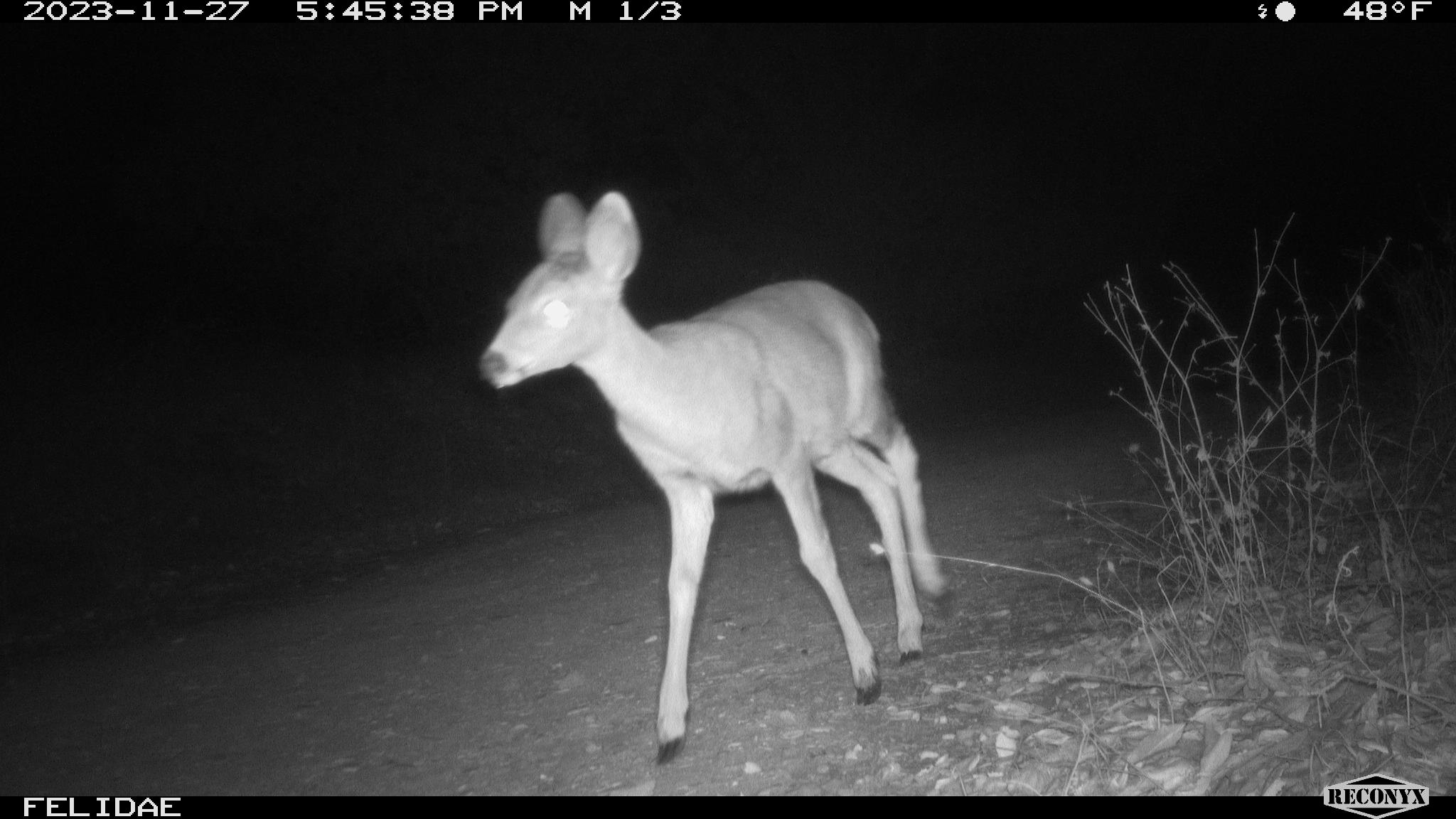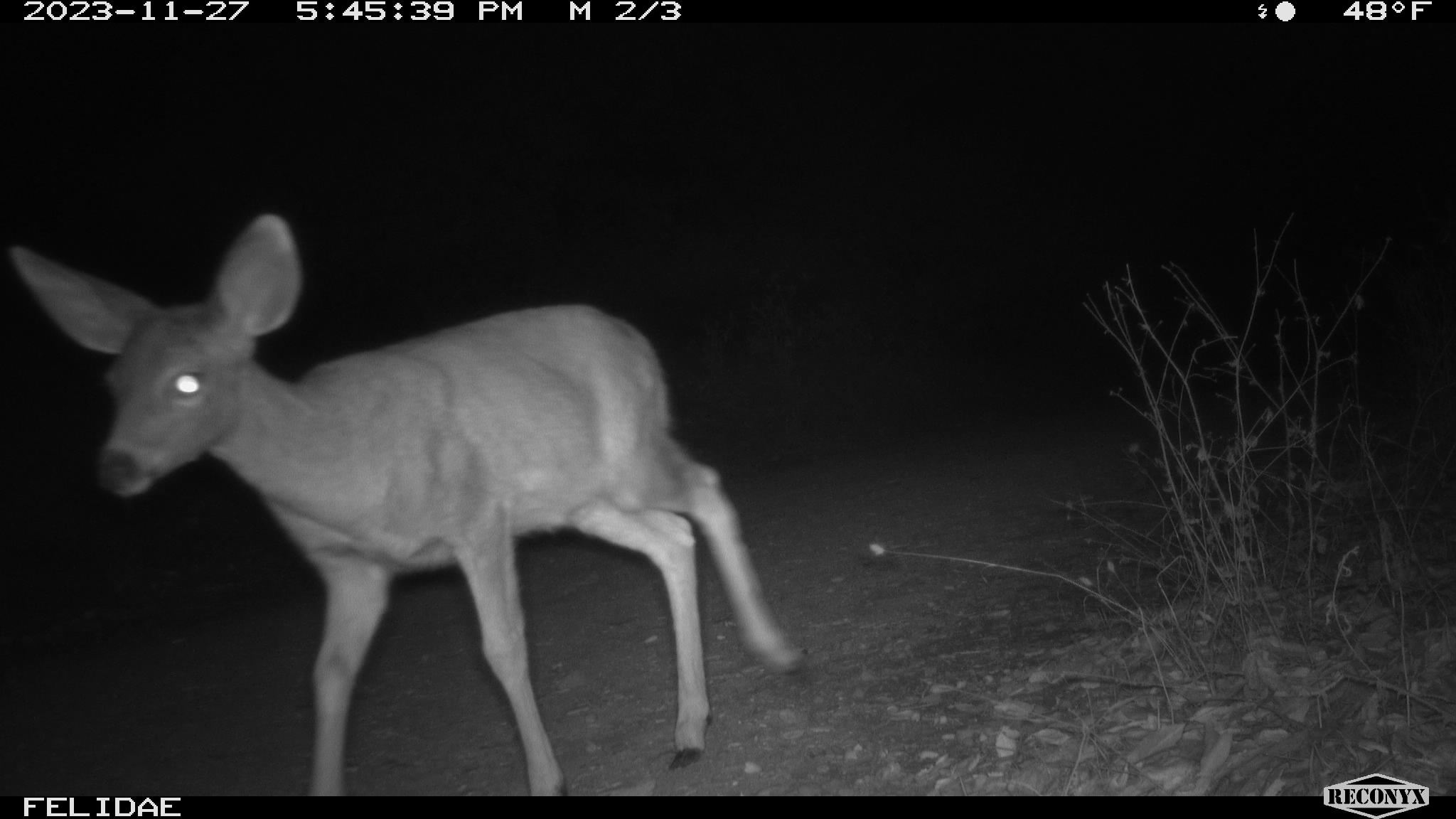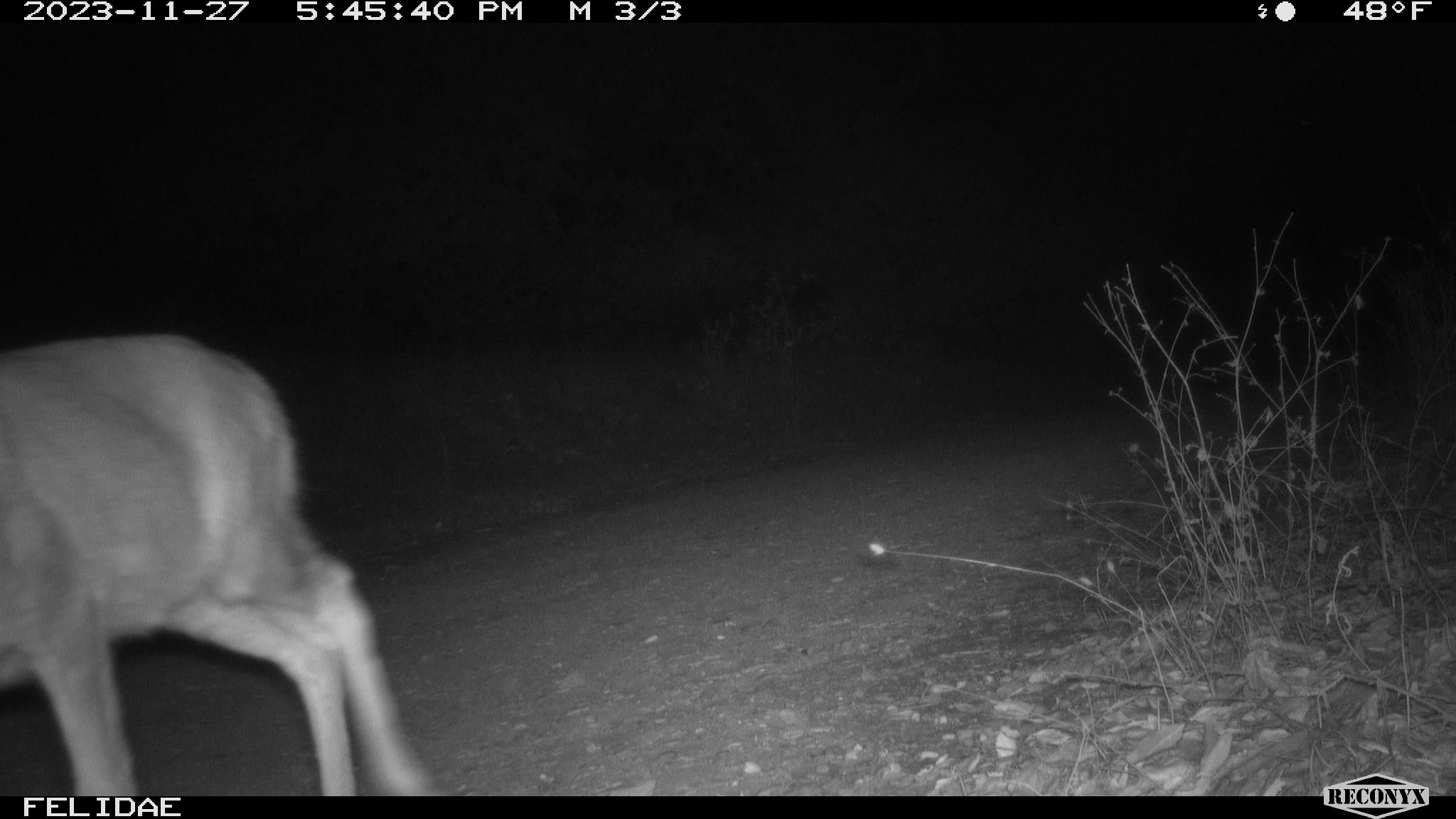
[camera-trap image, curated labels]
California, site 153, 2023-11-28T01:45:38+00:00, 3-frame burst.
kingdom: Animalia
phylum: Chordata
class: Mammalia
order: Artiodactyla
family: Cervidae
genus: Odocoileus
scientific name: Odocoileus hemionus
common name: mule deer